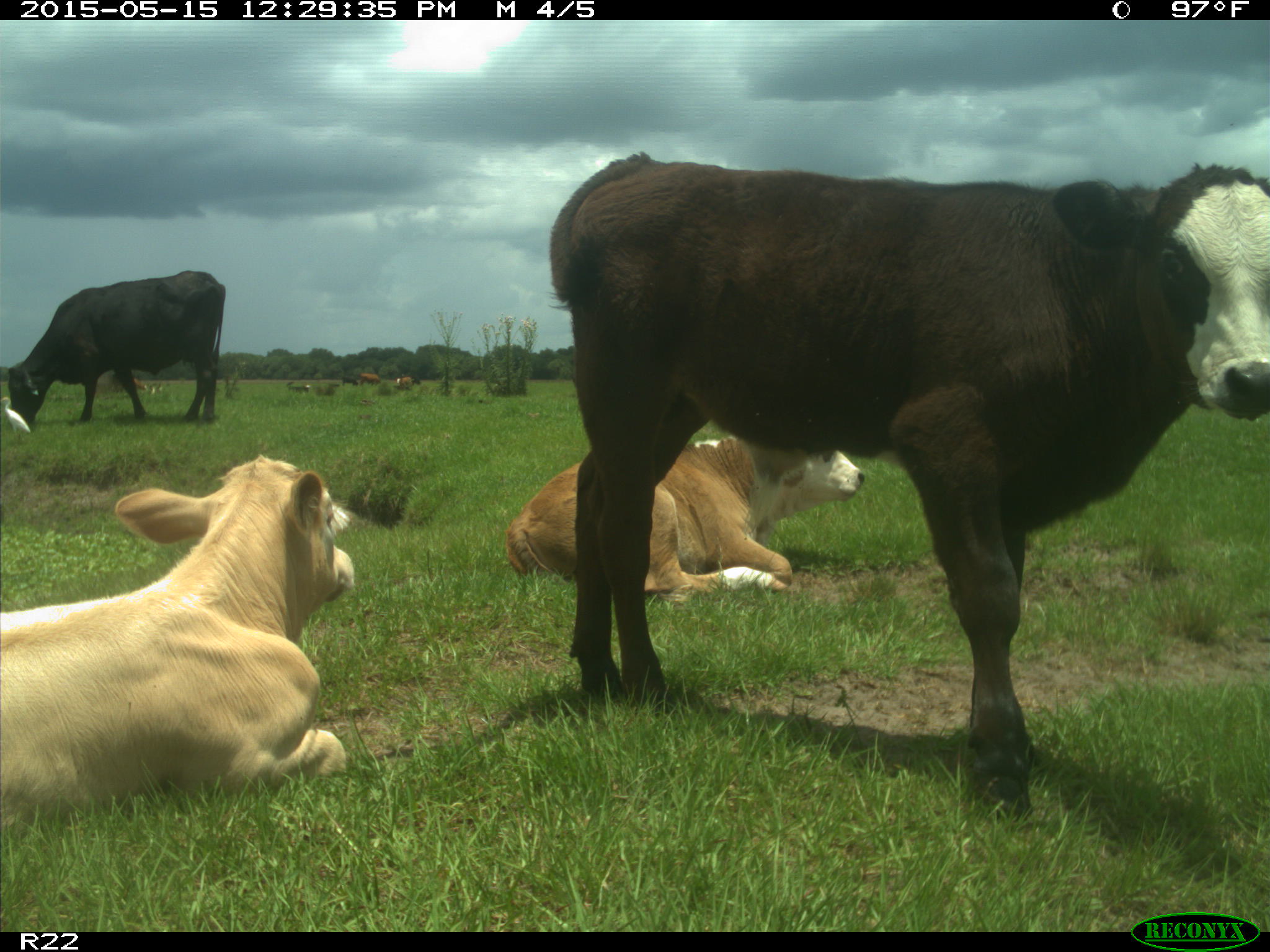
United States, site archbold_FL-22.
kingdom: Animalia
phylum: Chordata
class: Mammalia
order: Artiodactyla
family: Bovidae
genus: Bos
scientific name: Bos taurus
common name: domestic cow